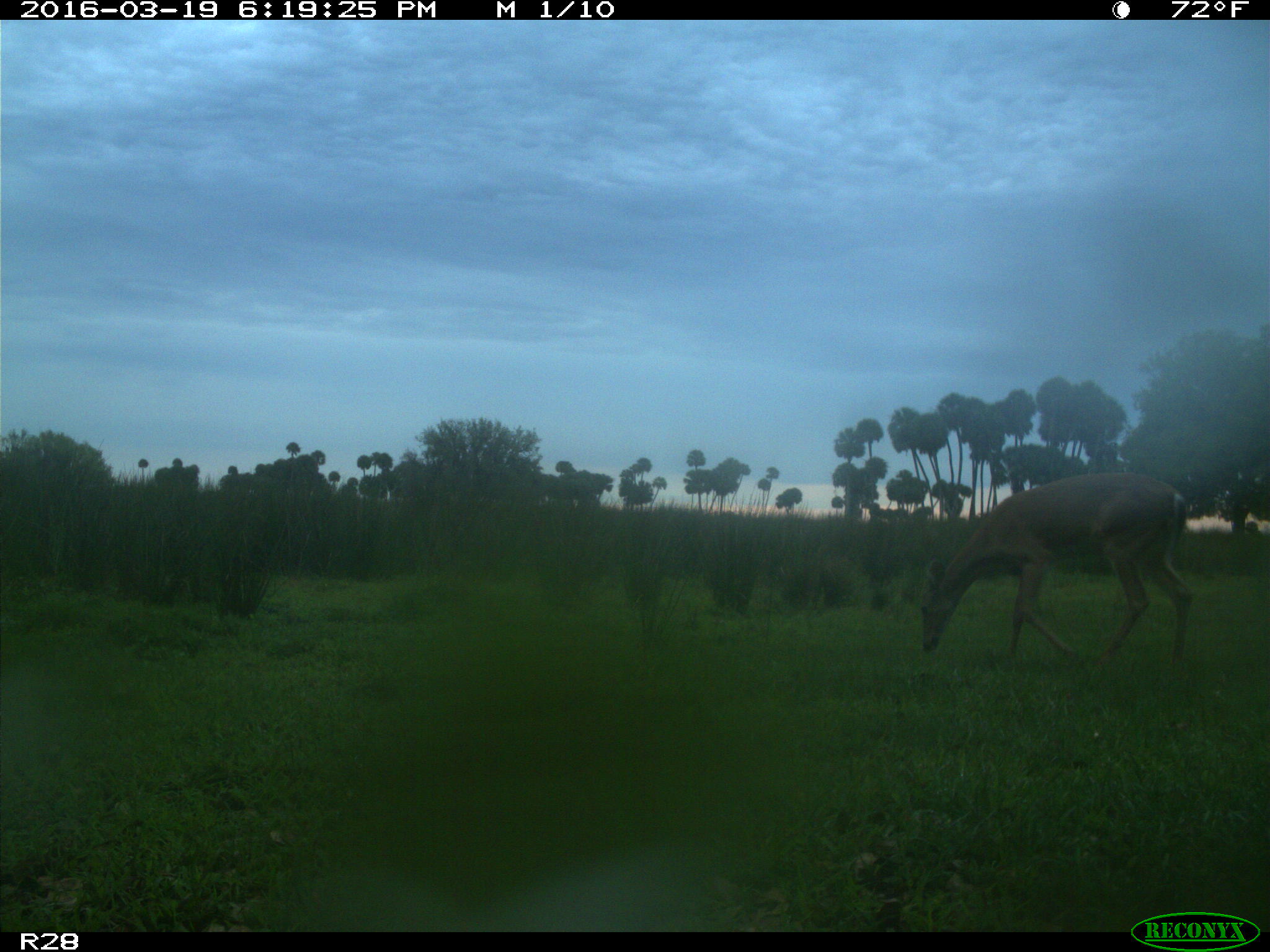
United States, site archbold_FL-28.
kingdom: Animalia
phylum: Chordata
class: Mammalia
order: Artiodactyla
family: Bovidae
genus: Bos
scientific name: Bos taurus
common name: domestic cow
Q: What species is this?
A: Bos taurus (domestic cow).